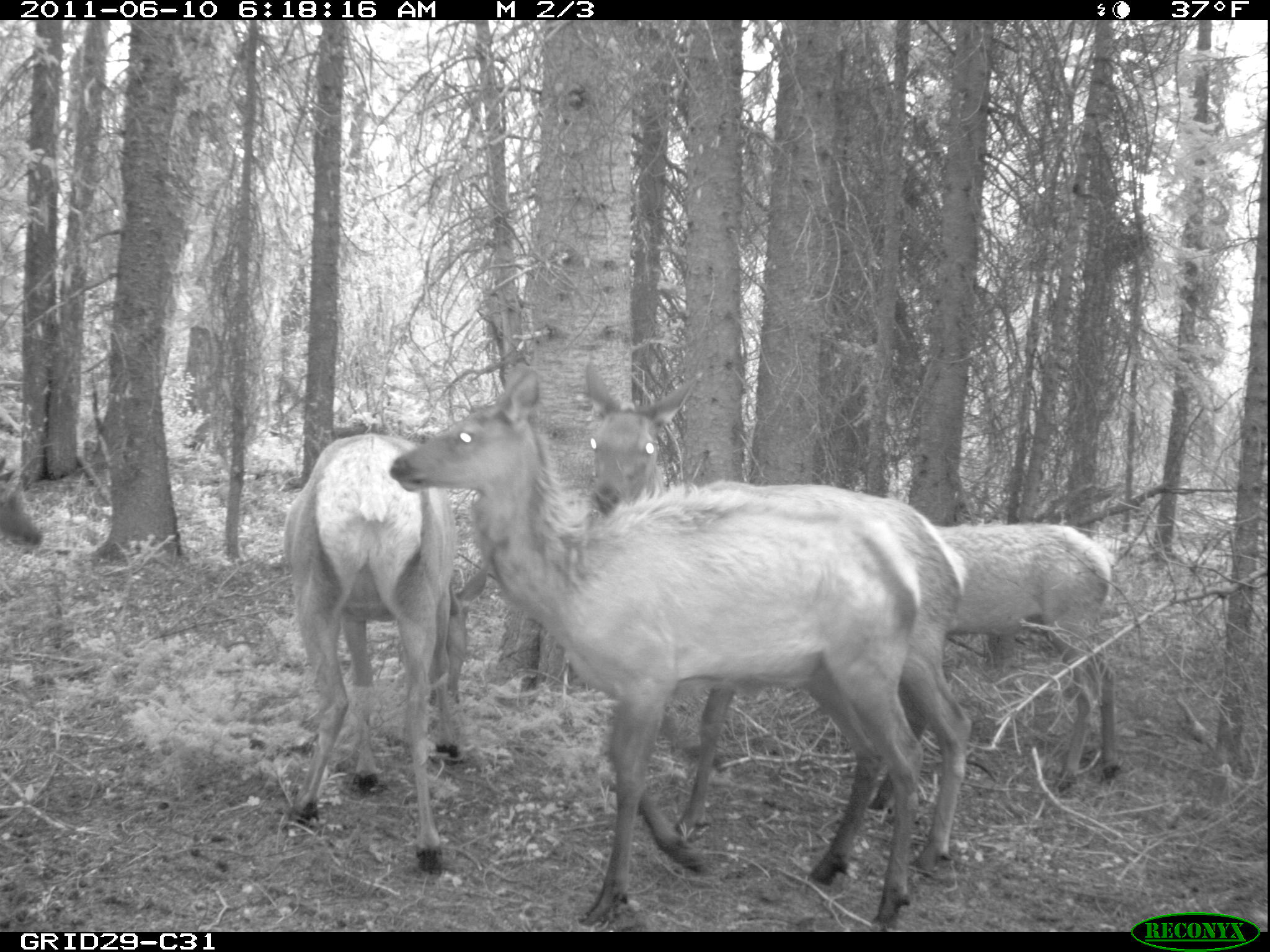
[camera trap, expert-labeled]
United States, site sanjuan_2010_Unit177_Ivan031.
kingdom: Animalia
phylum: Chordata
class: Mammalia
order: Artiodactyla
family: Cervidae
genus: Cervus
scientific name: Cervus elaphus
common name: red deer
Cervus elaphus (red deer).